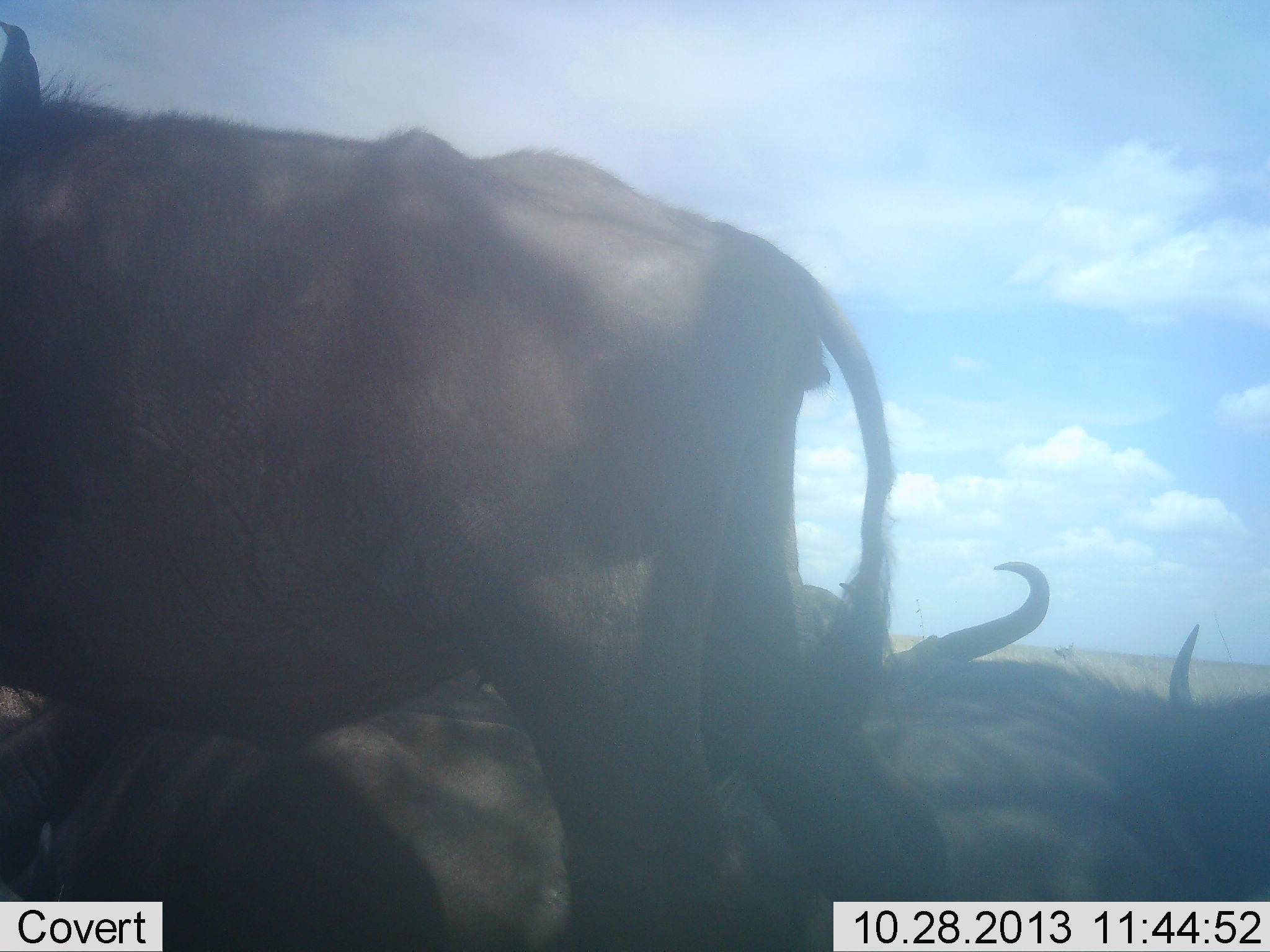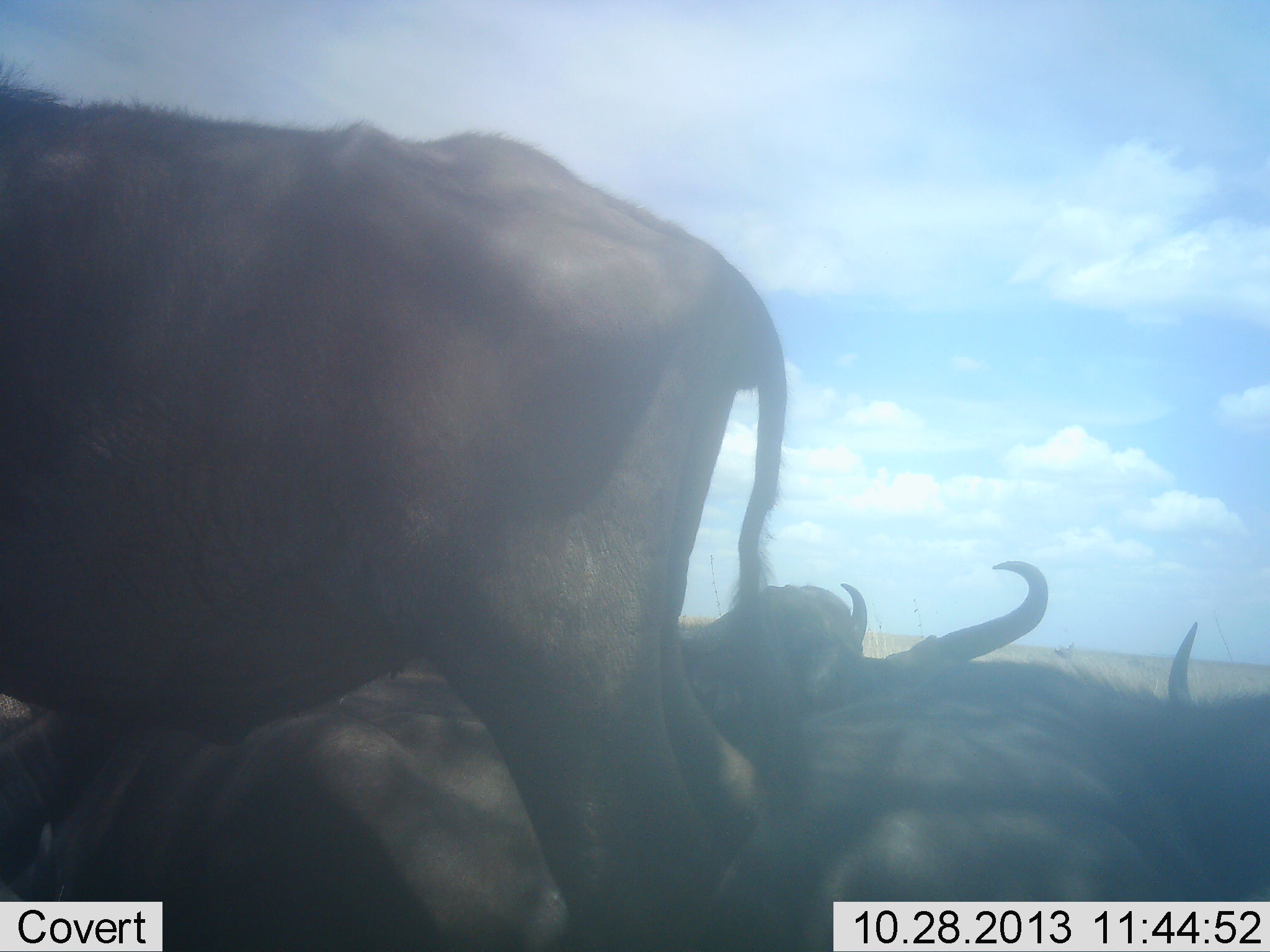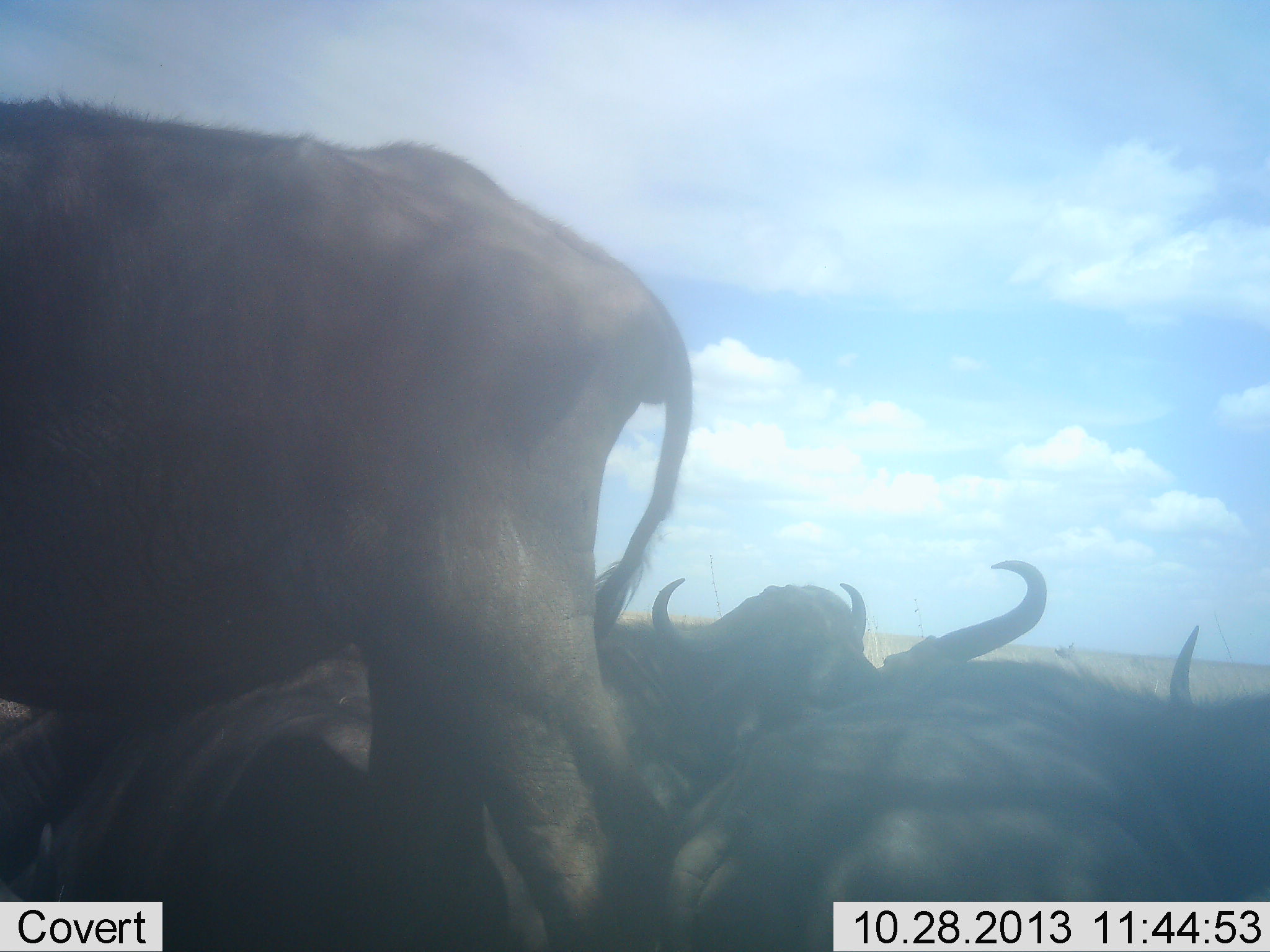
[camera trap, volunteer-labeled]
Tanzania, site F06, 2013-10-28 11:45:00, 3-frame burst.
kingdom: Animalia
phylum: Chordata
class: Mammalia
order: Artiodactyla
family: Bovidae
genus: Connochaetes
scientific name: Connochaetes taurinus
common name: blue wildebeest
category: wildebeest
Wildebeest (blue wildebeest) (Connochaetes taurinus), count 5. Behavior (volunteer vote fractions): standing 70%, resting 100%, moving 0%, interacting 0%. Young present (vote fraction): 0%. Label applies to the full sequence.